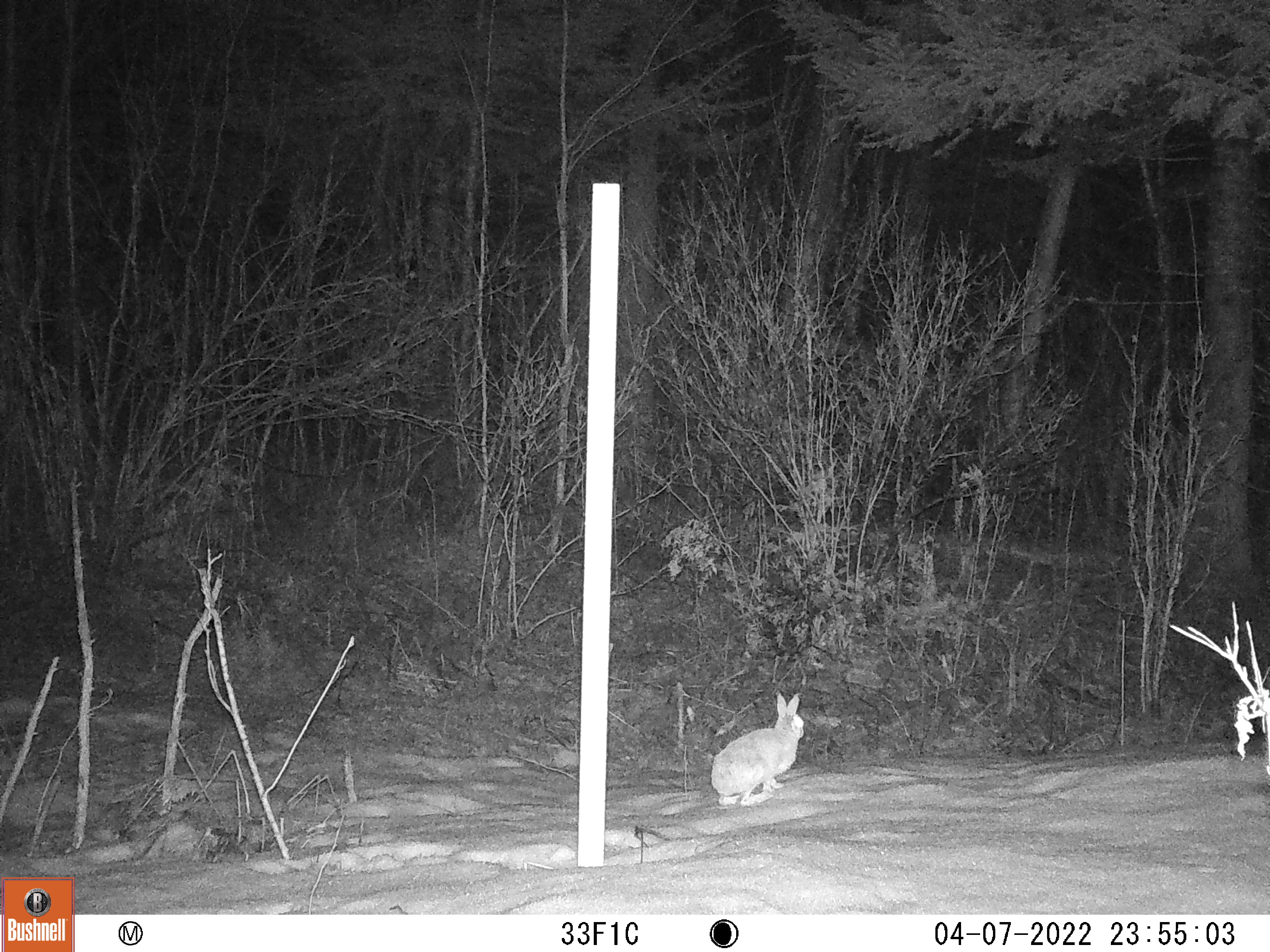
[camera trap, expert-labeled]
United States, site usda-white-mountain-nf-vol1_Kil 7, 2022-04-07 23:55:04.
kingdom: Animalia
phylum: Chordata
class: Mammalia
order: Lagomorpha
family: Leporidae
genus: Lepus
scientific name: Lepus americanus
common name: snowshoe hare